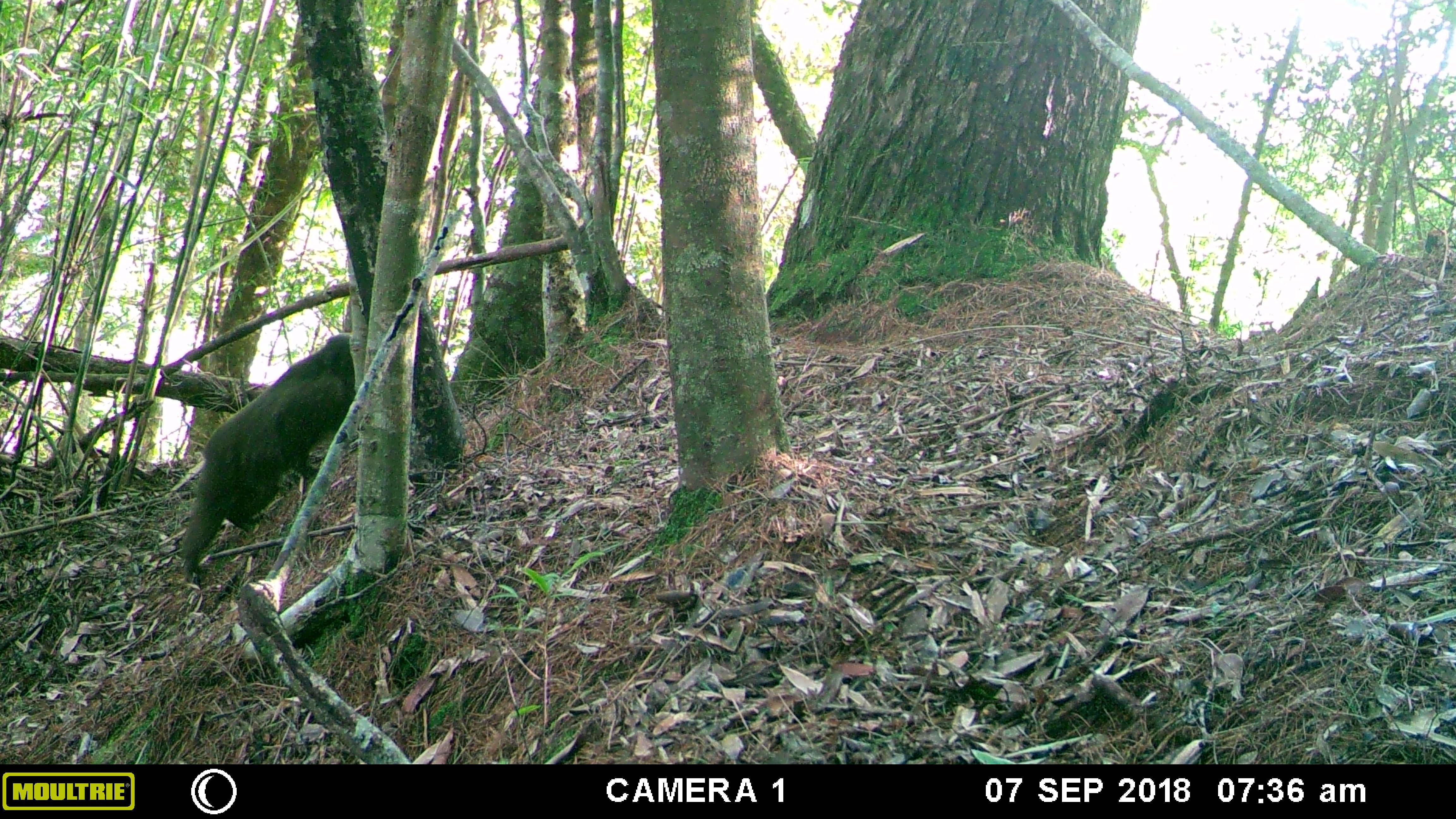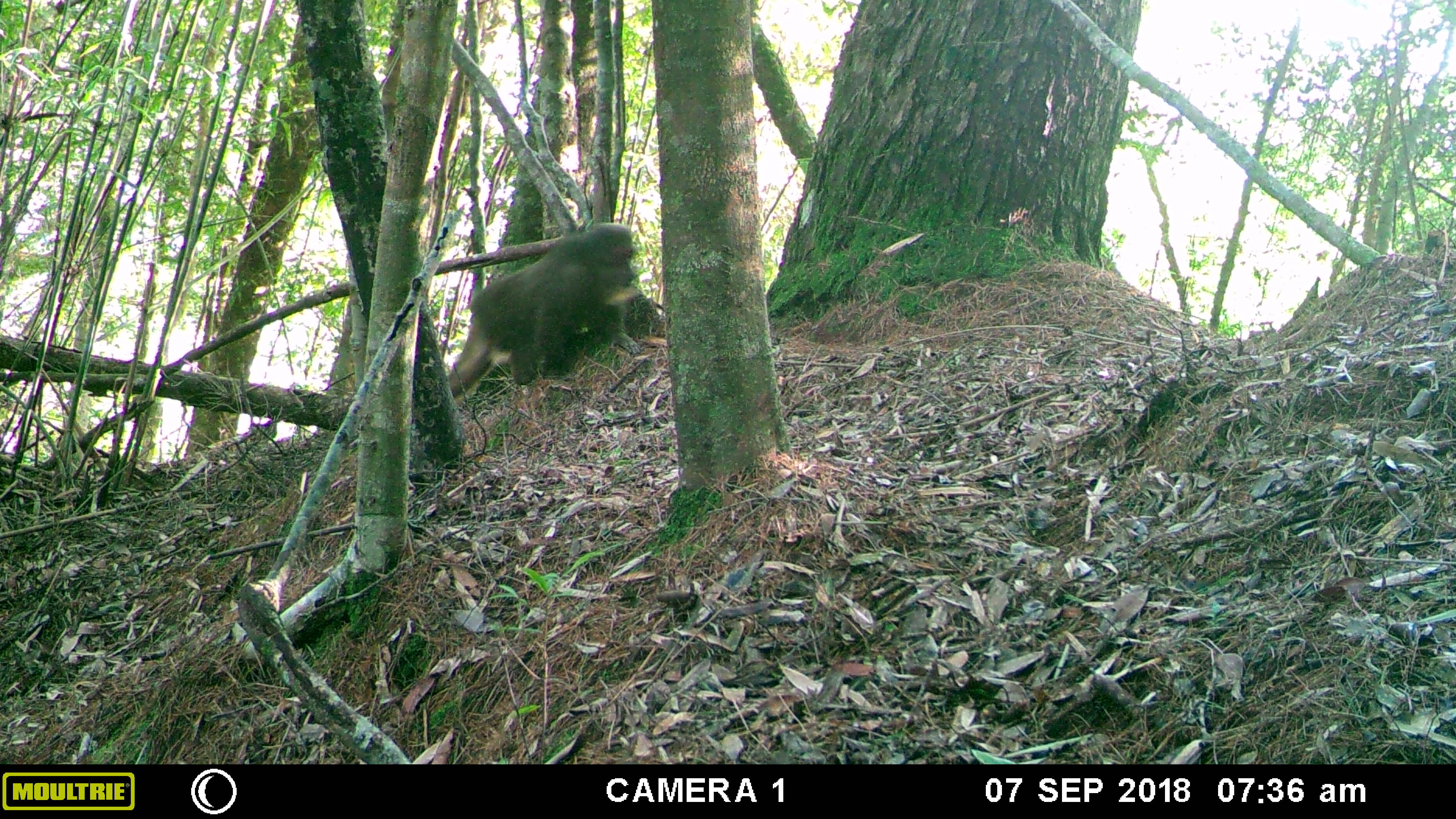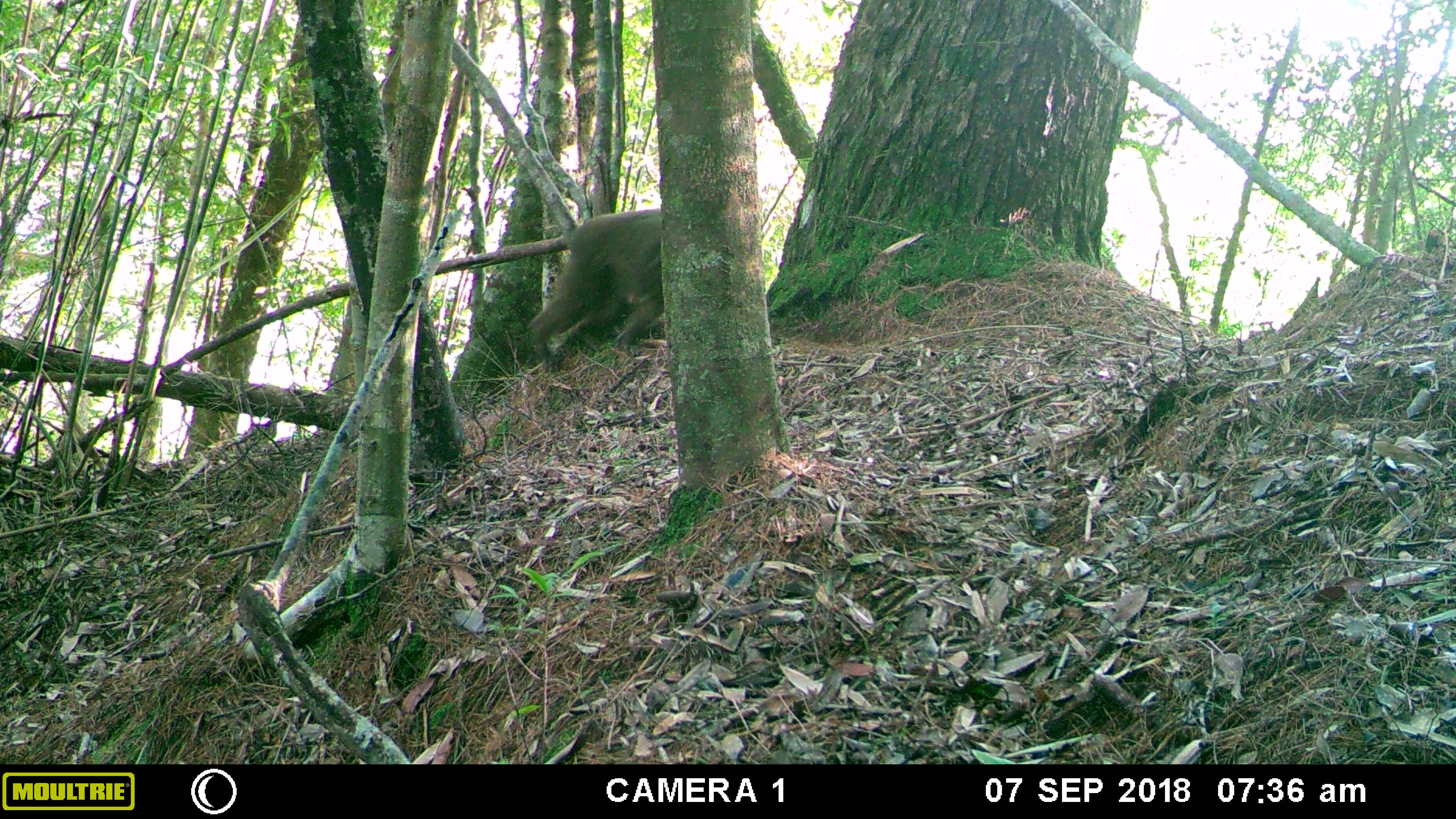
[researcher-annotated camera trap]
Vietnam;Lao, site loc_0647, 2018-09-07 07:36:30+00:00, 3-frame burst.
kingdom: Animalia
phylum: Chordata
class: Mammalia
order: Primates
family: Cercopithecidae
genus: Macaca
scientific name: Macaca arctoides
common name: stump-tailed macaque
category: stump tailed macaque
Stump tailed macaque (stump-tailed macaque) (Macaca arctoides). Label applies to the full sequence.